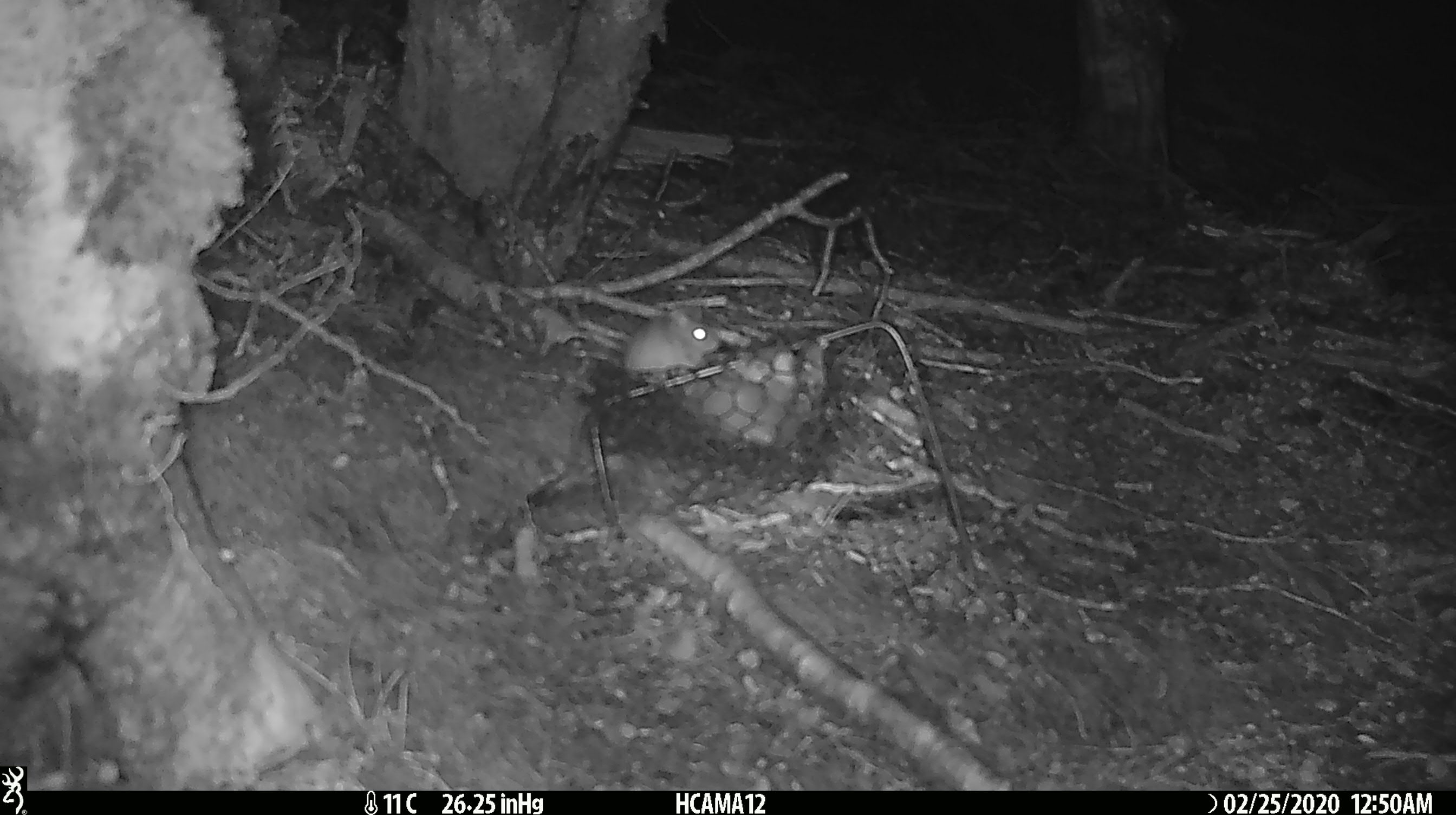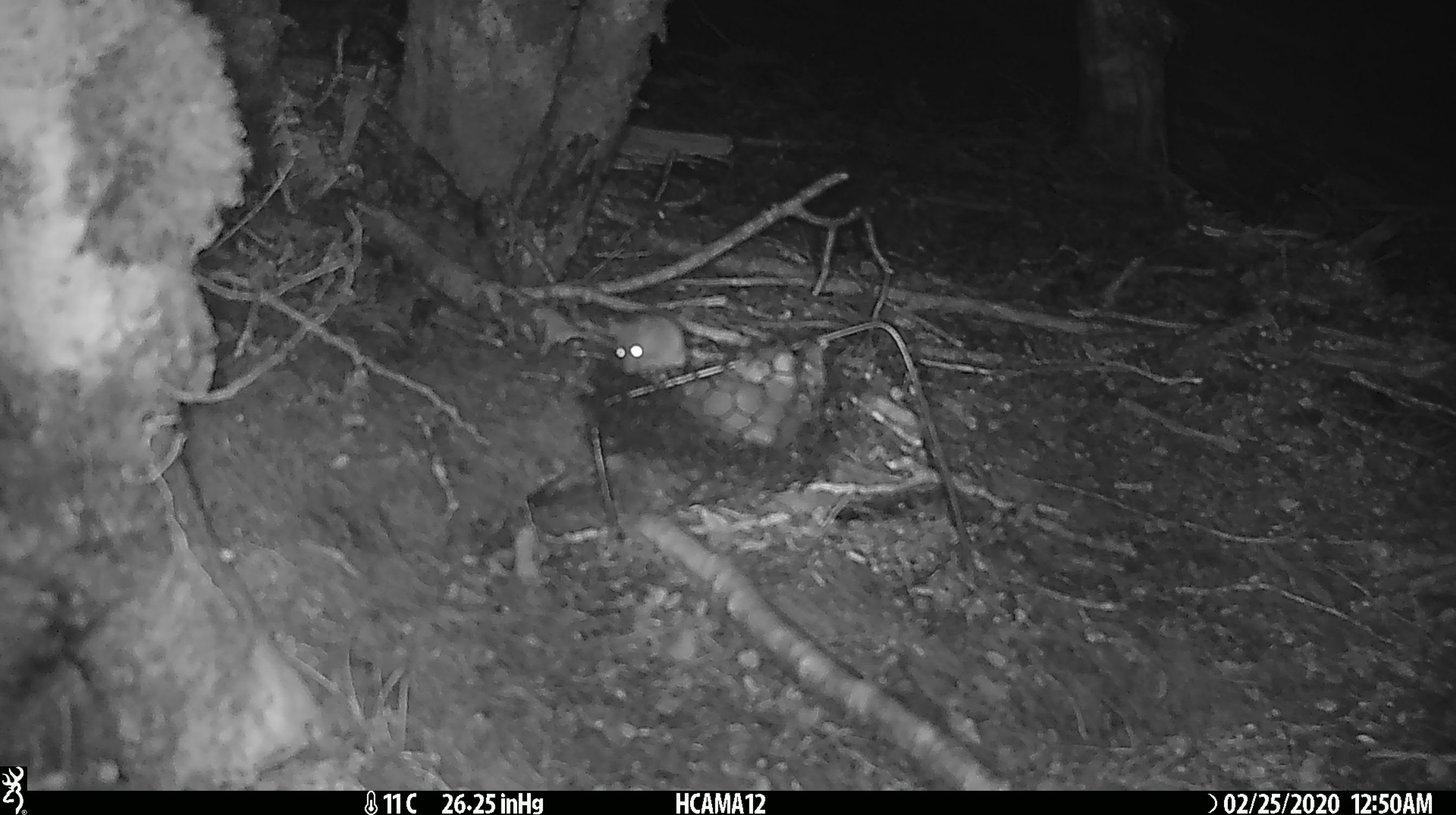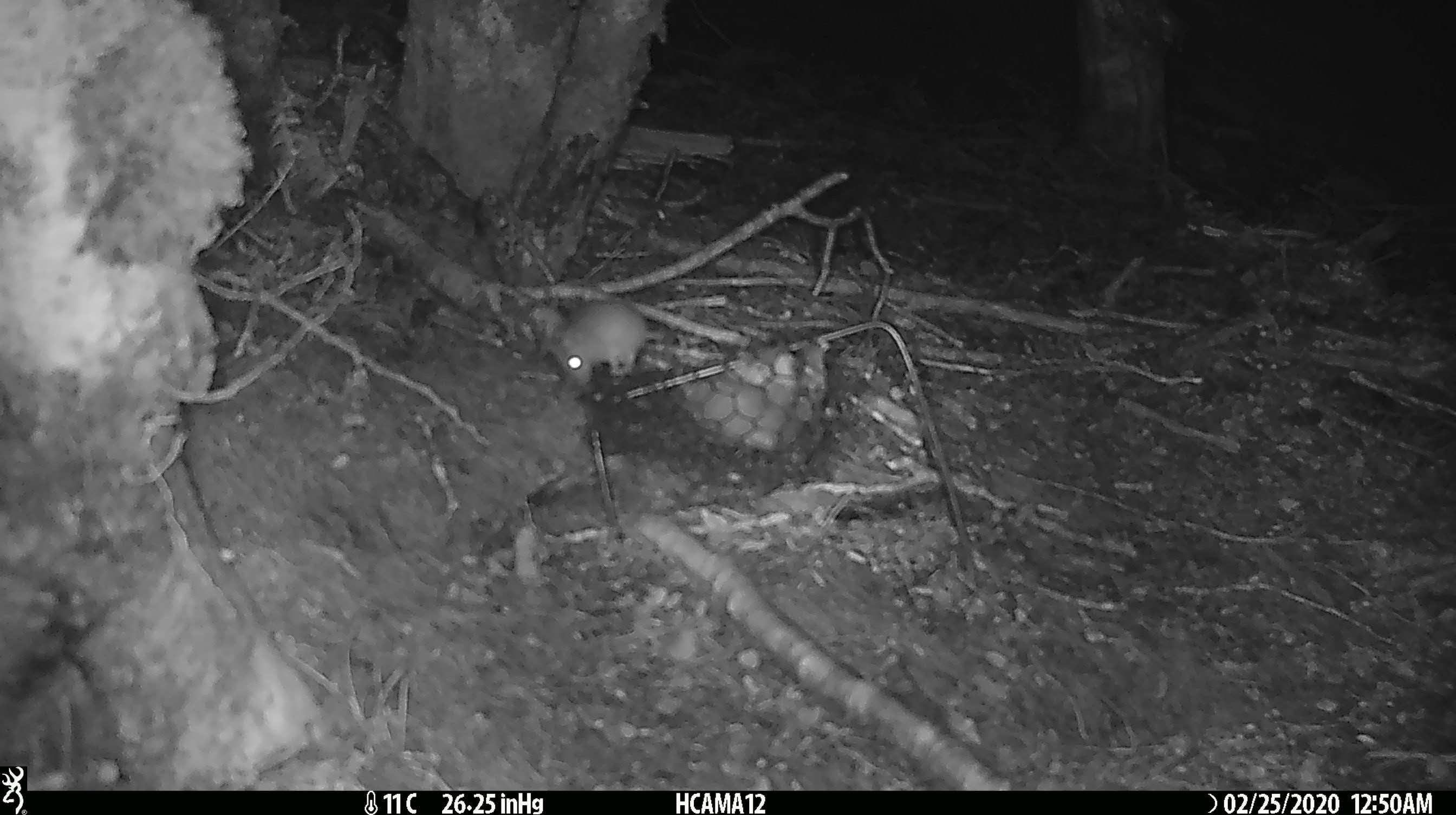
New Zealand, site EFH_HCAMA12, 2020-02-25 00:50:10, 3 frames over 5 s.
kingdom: Animalia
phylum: Chordata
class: Mammalia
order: Rodentia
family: Muridae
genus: Mus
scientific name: Mus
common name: mouse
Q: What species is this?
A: Mouse (Mus).